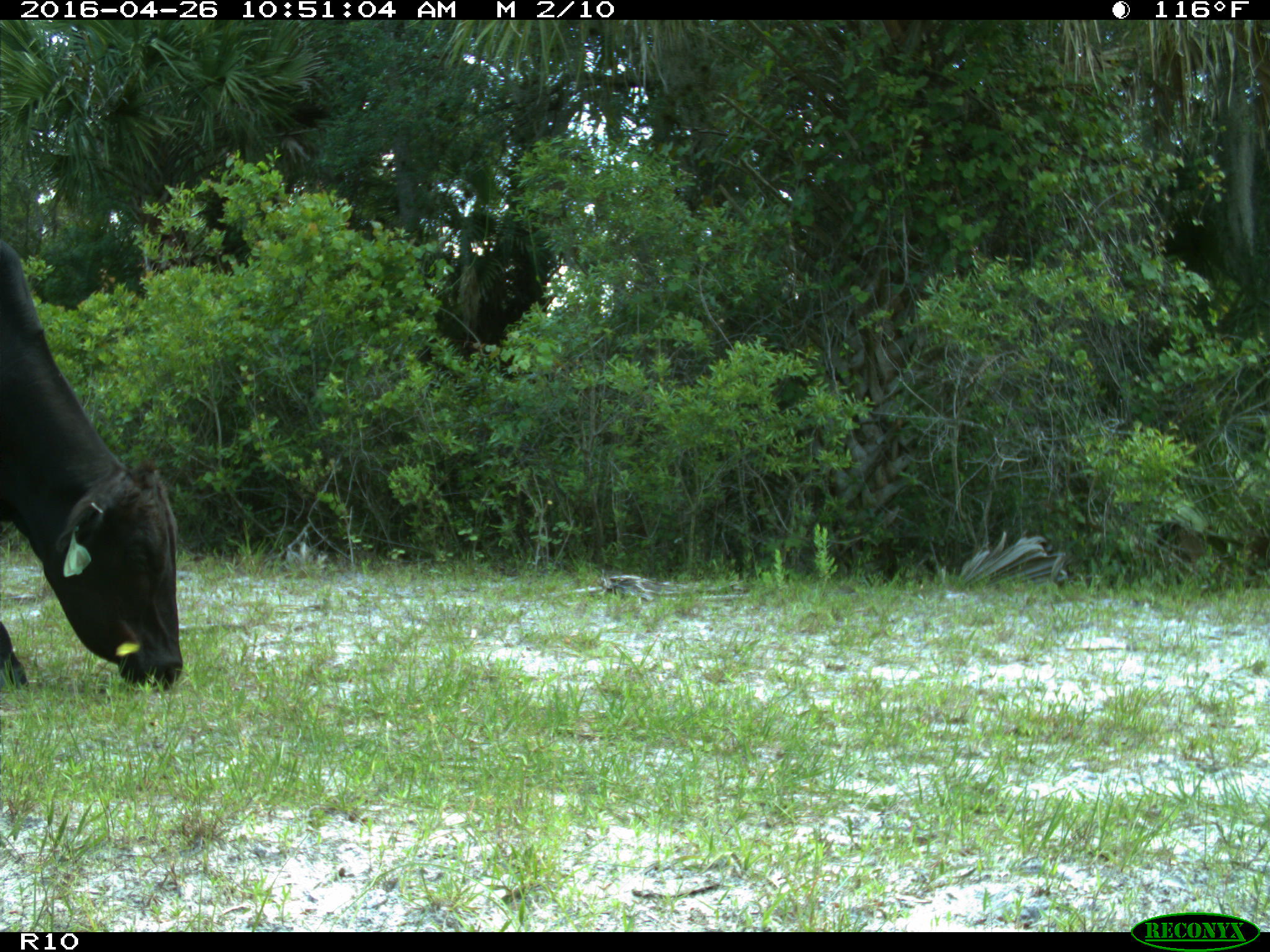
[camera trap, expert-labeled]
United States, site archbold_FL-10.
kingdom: Animalia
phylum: Chordata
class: Mammalia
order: Artiodactyla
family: Bovidae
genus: Bos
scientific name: Bos taurus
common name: domestic cow